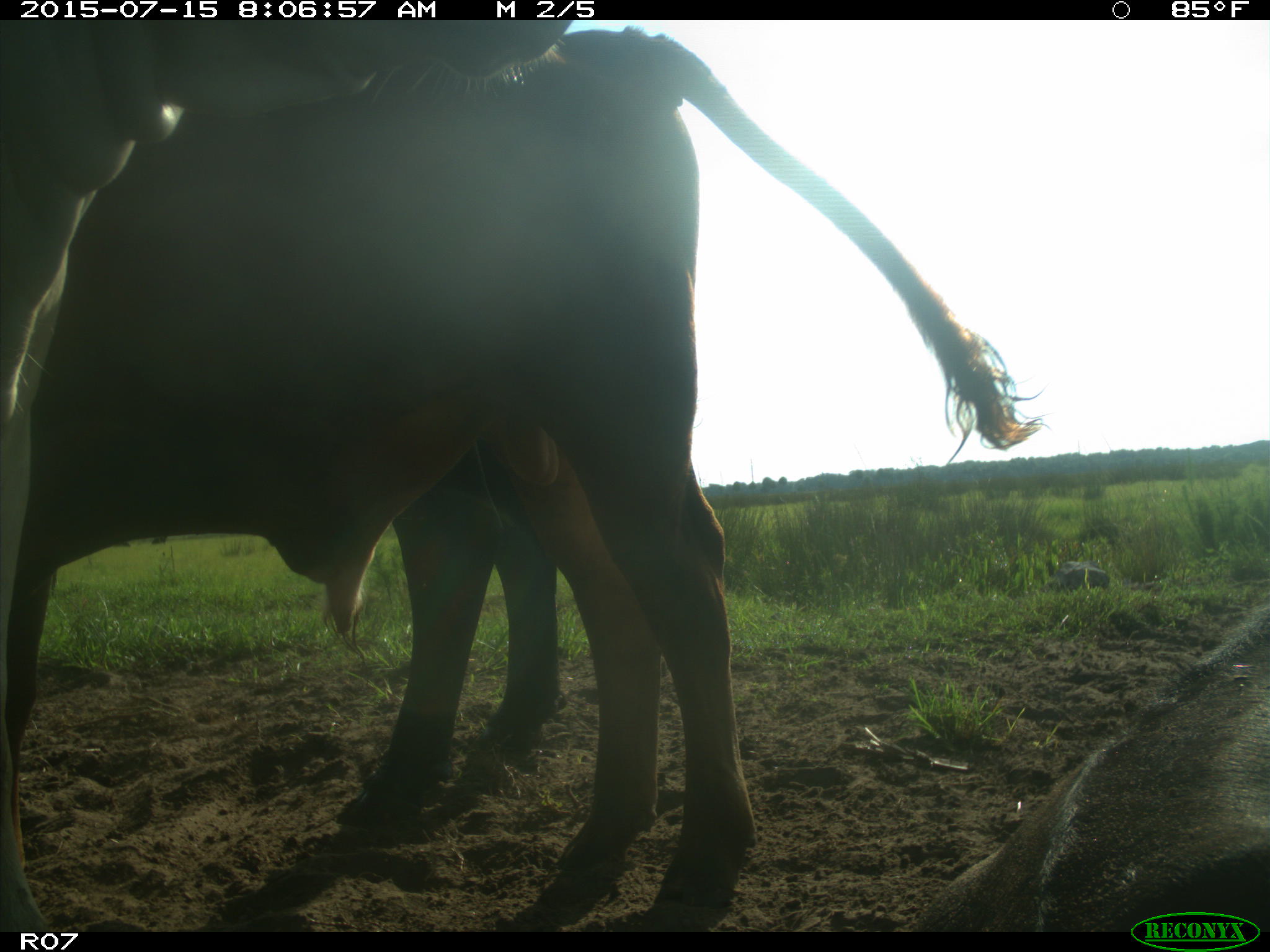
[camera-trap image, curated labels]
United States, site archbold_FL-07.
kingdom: Animalia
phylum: Chordata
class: Mammalia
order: Artiodactyla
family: Bovidae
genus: Bos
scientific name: Bos taurus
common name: domestic cow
Bos taurus (domestic cow).